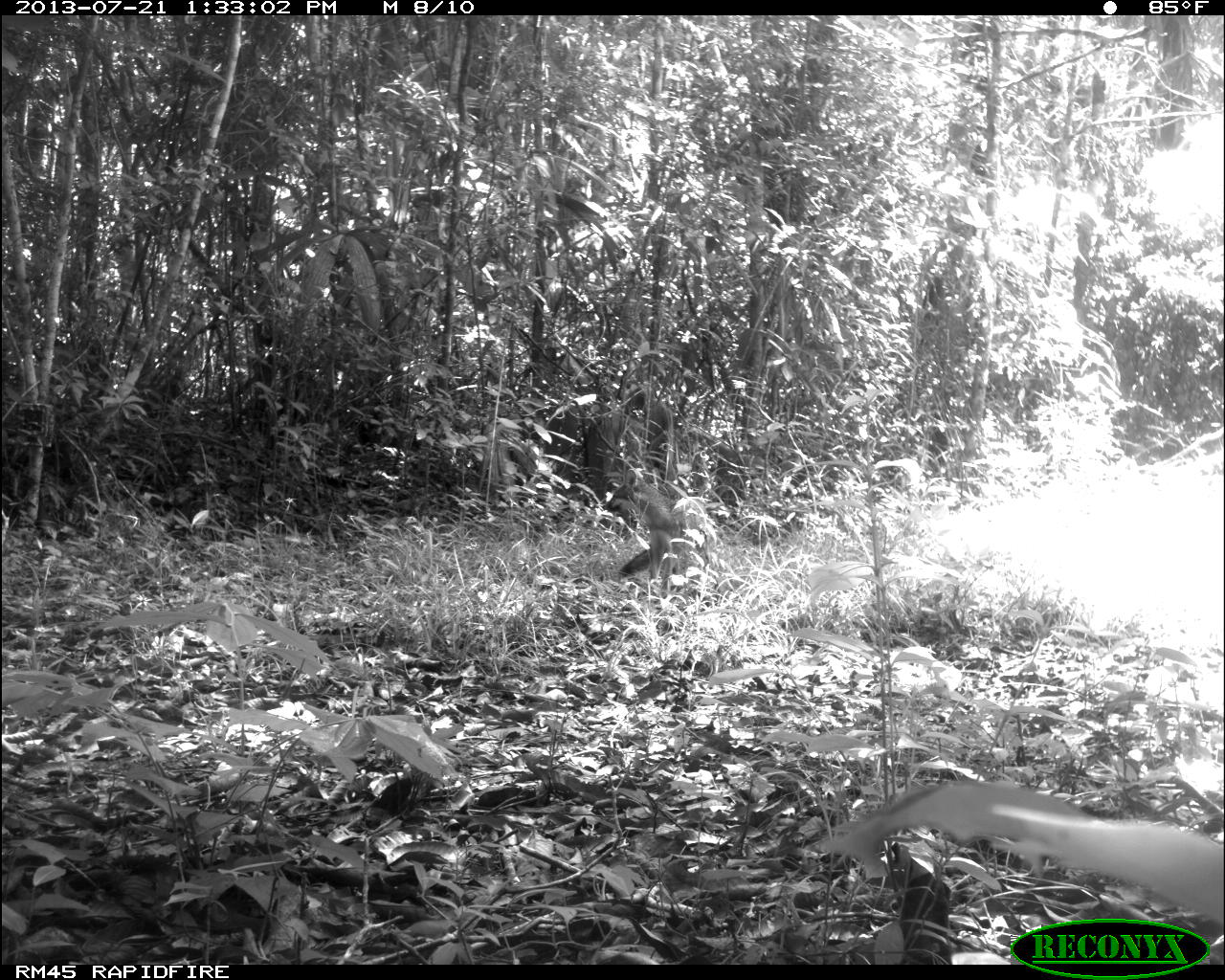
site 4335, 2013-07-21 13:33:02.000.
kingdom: Animalia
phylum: Chordata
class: Mammalia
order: Carnivora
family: Canidae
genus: Urocyon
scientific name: Urocyon cinereoargenteus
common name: gray fox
Urocyon cinereoargenteus (gray fox), count 1.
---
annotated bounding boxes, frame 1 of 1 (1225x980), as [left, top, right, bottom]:
urocyon cinereoargenteus: [601, 468, 712, 589]